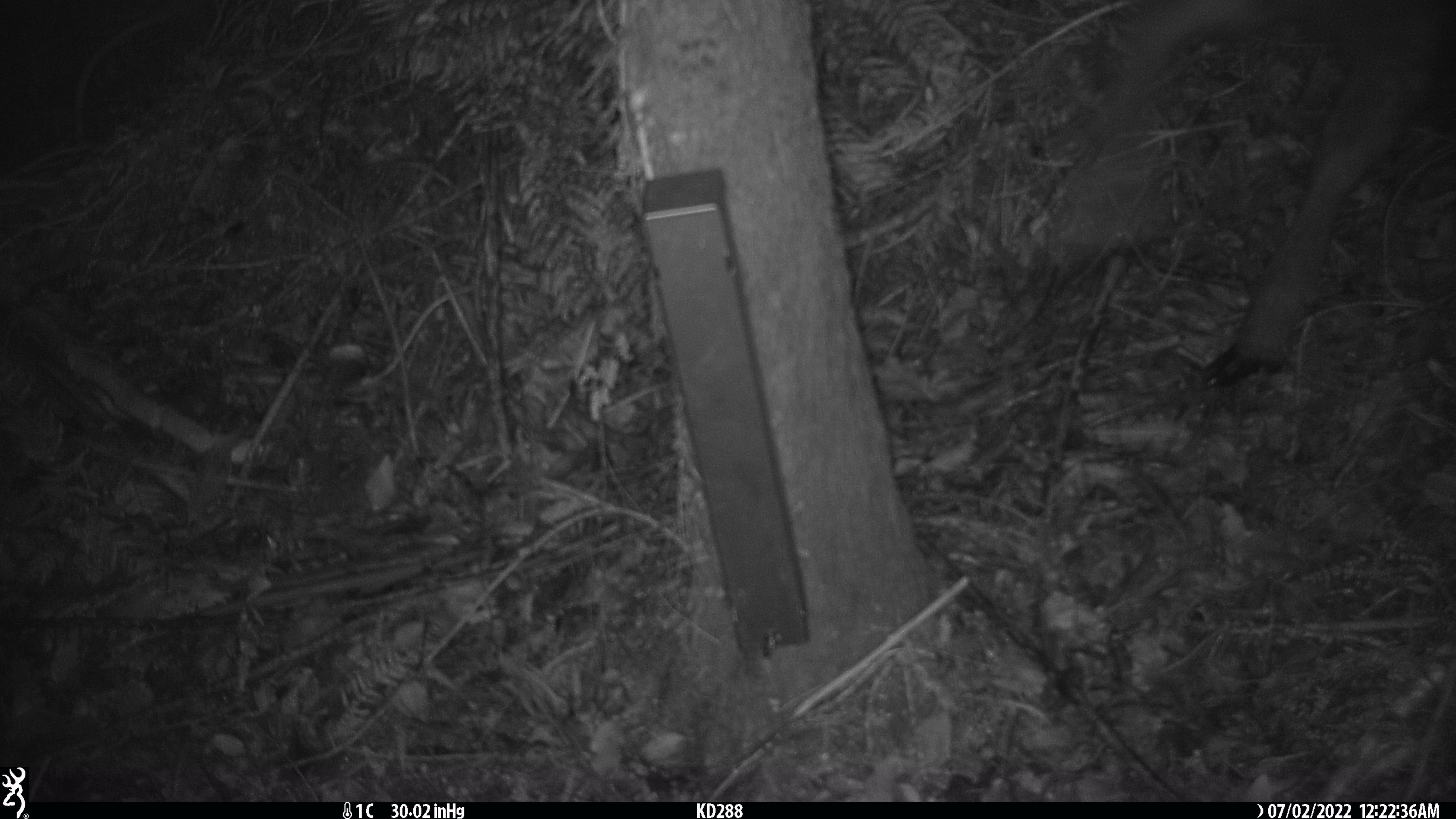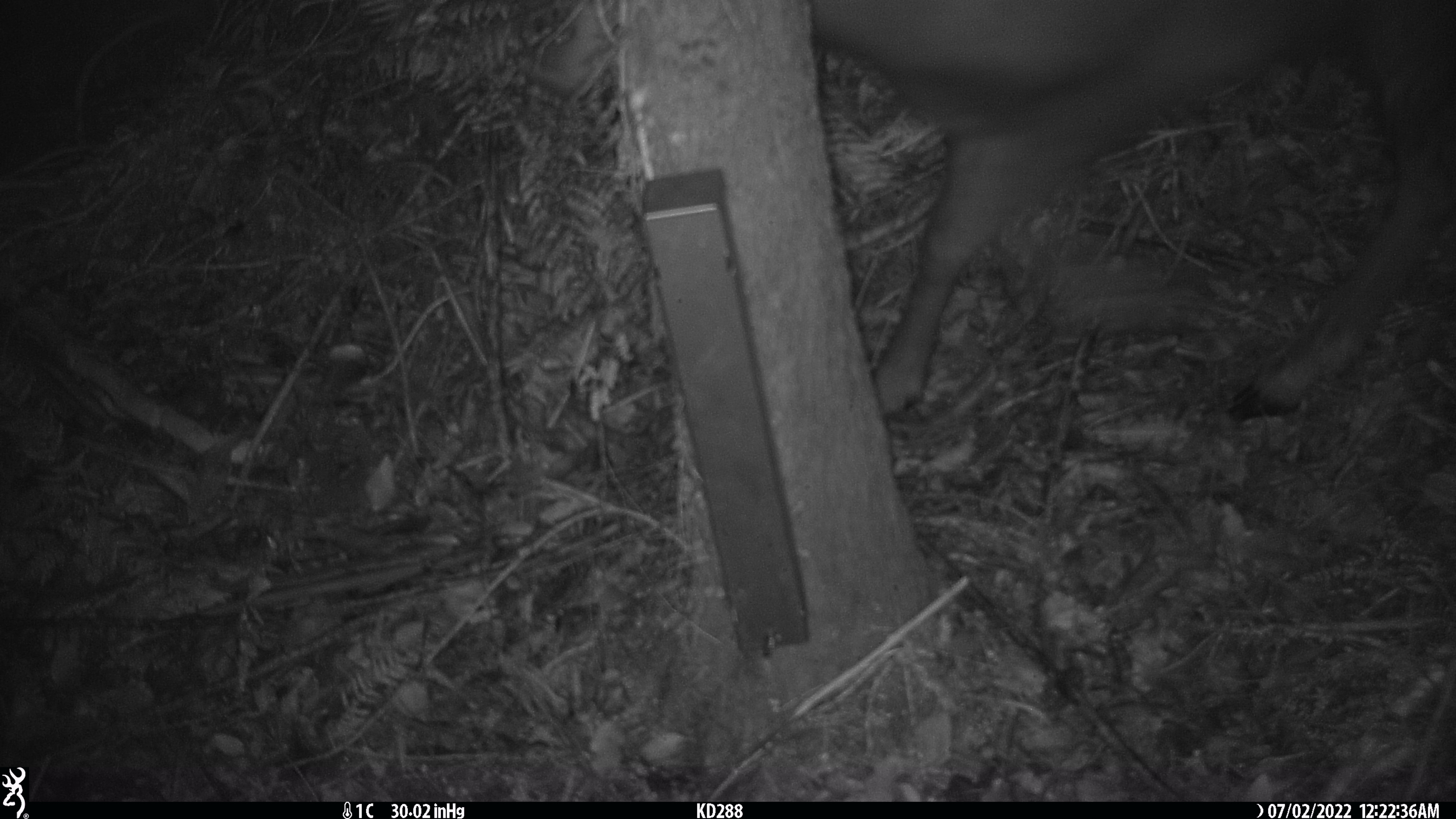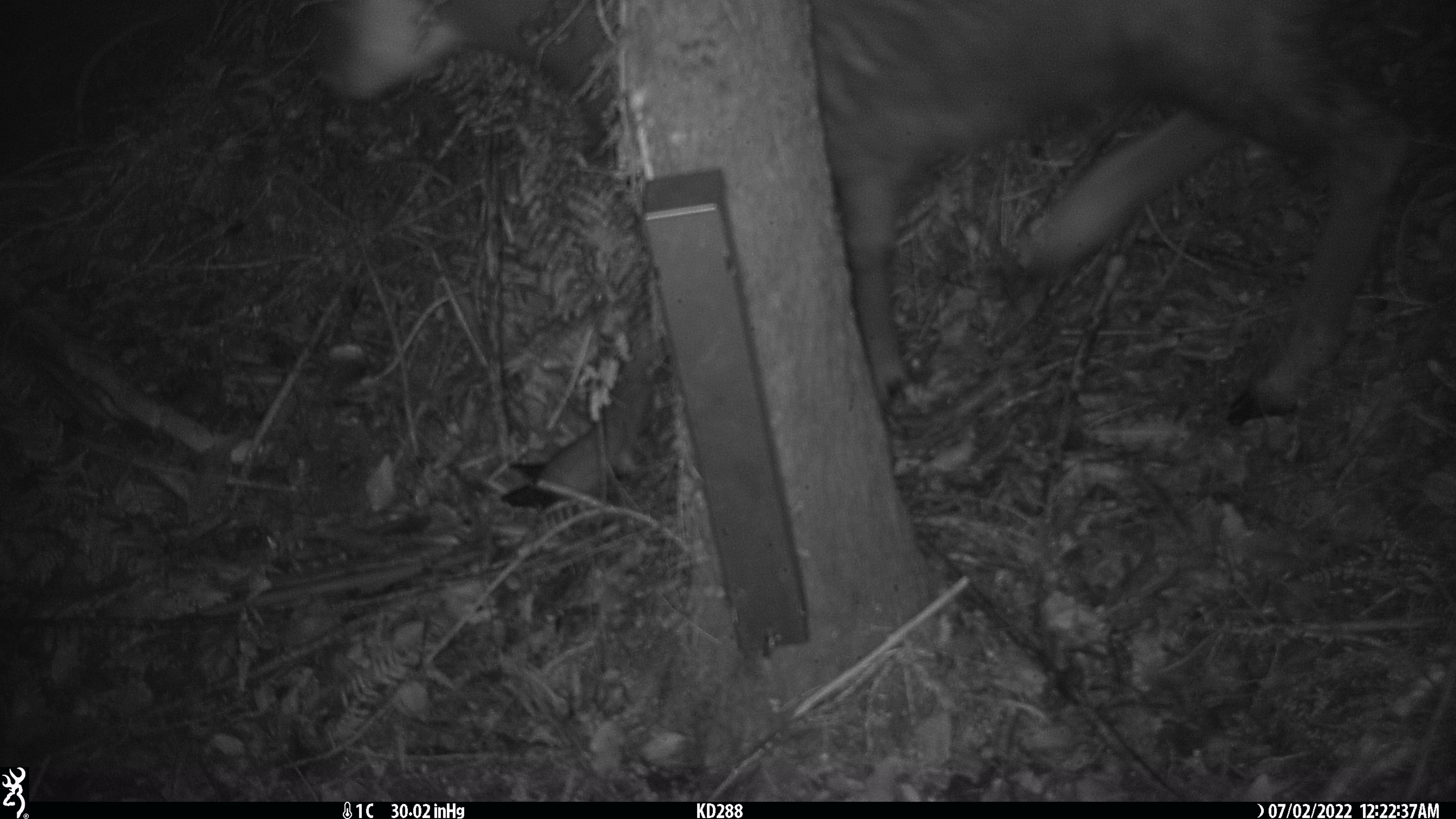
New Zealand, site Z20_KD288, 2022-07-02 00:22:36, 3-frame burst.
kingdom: Animalia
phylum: Chordata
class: Mammalia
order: Artiodactyla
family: Bovidae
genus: Rupicapra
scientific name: Rupicapra rupicapra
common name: alpine chamois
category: chamois